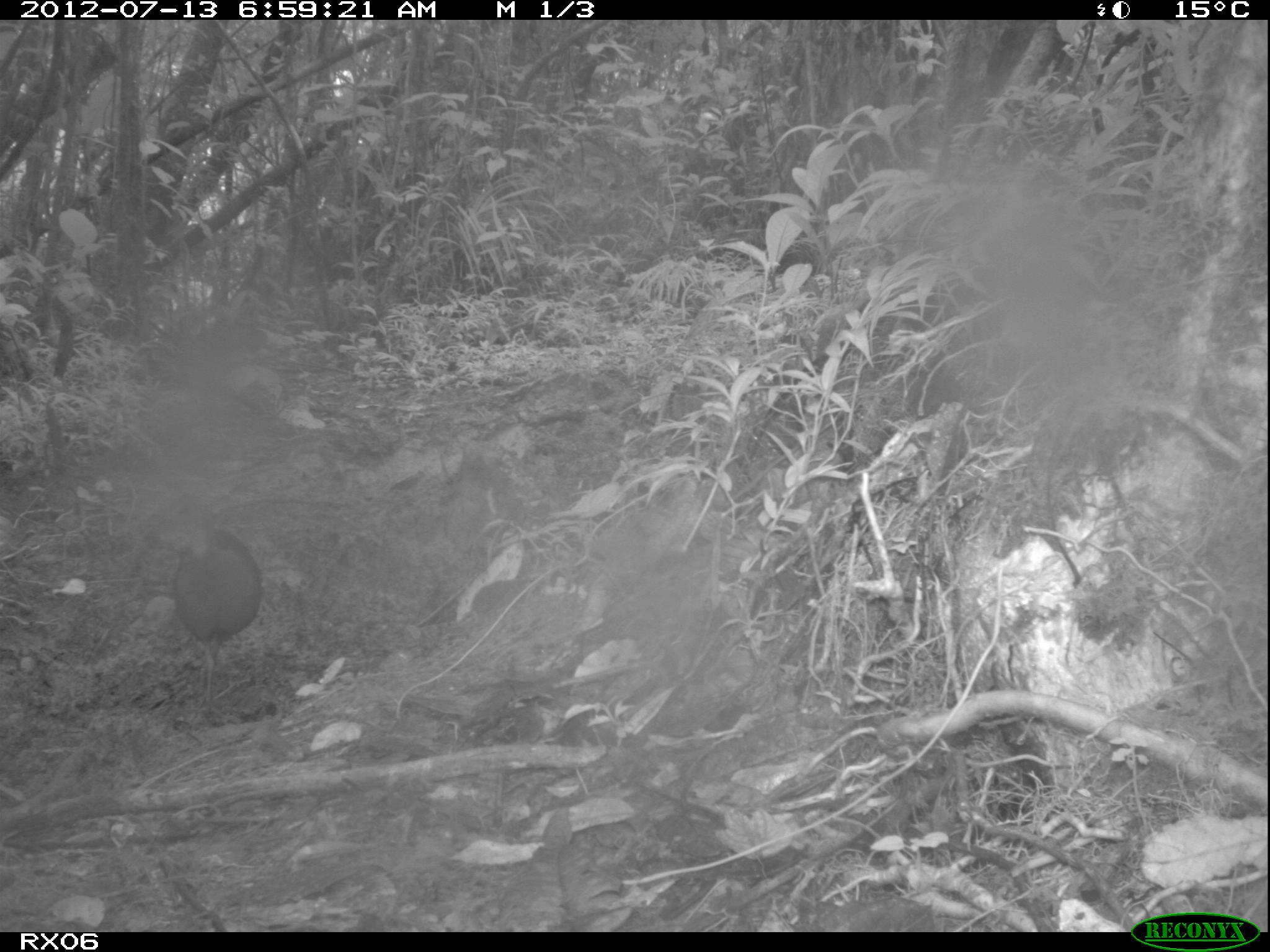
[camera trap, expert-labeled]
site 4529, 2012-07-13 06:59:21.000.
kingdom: Animalia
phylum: Chordata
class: Aves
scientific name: Aves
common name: bird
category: unknown bird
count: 1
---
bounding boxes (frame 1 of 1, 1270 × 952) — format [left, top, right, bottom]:
unknown bird: [154, 488, 264, 724]